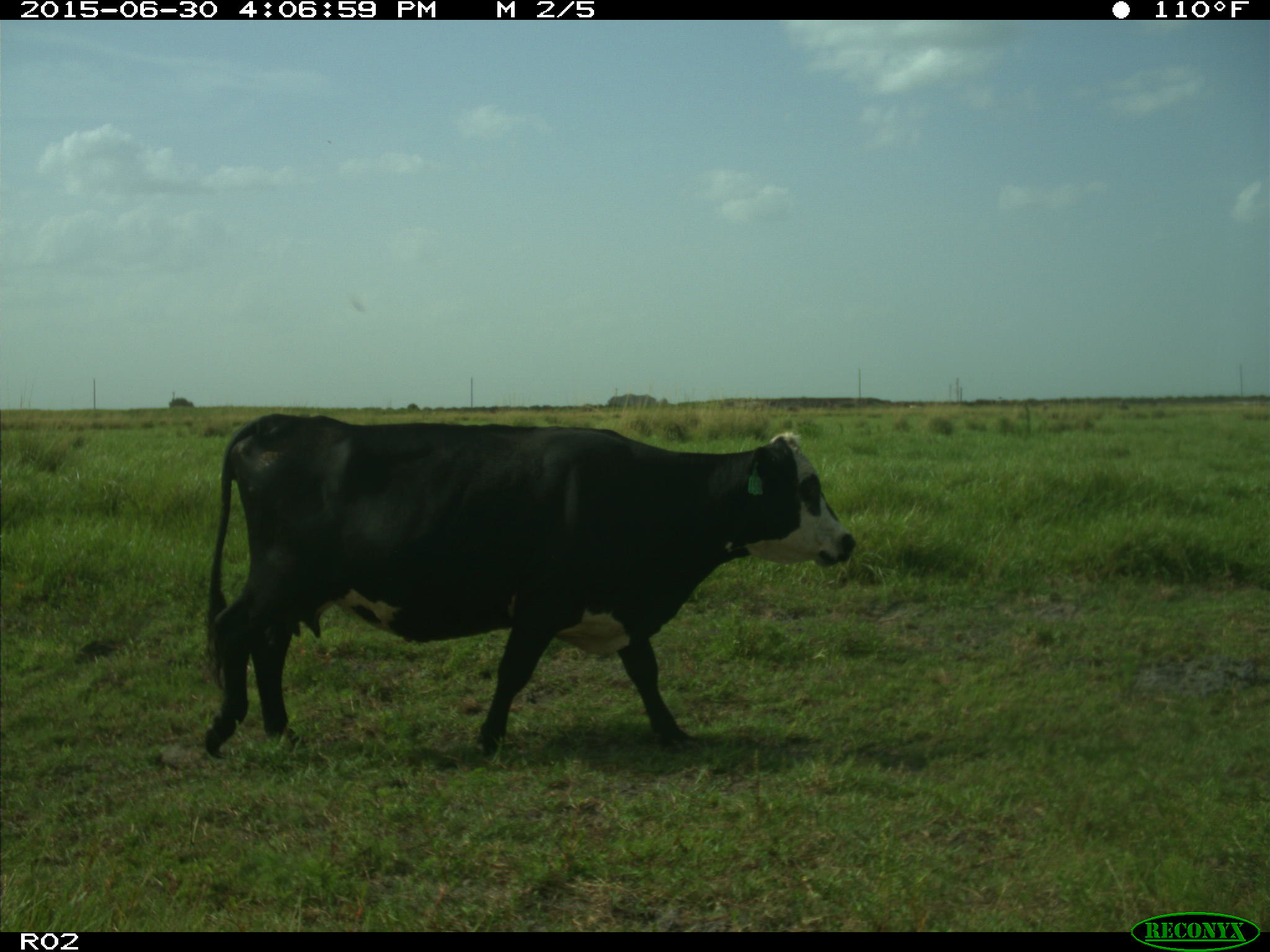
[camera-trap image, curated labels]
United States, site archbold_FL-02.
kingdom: Animalia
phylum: Chordata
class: Mammalia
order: Artiodactyla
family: Bovidae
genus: Bos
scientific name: Bos taurus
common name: domestic cow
Bos taurus (domestic cow).